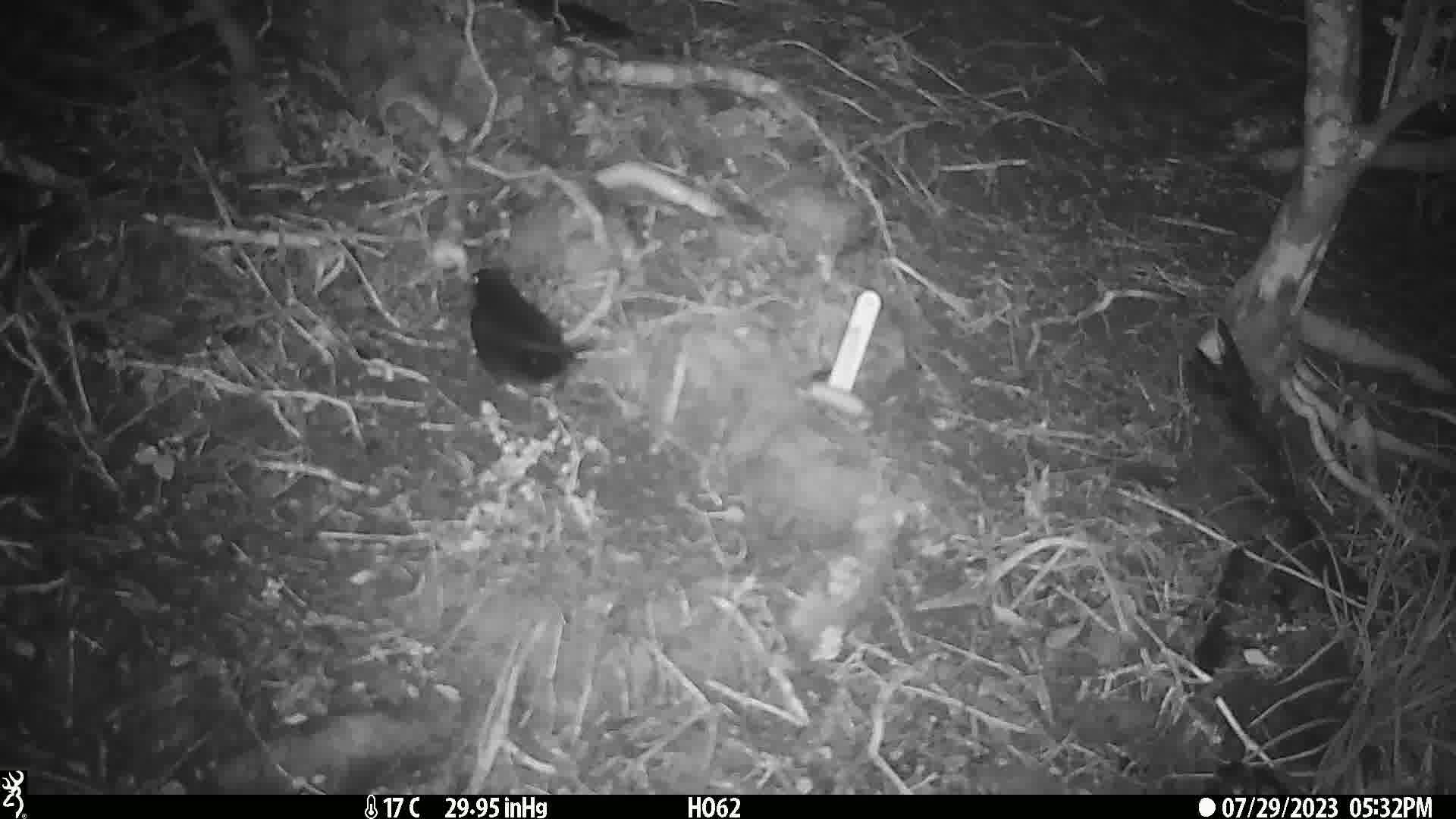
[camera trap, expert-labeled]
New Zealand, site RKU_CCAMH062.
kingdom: Animalia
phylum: Chordata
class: Aves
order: Passeriformes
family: Turdidae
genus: Turdus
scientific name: Turdus merula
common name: eurasian blackbird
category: blackbird